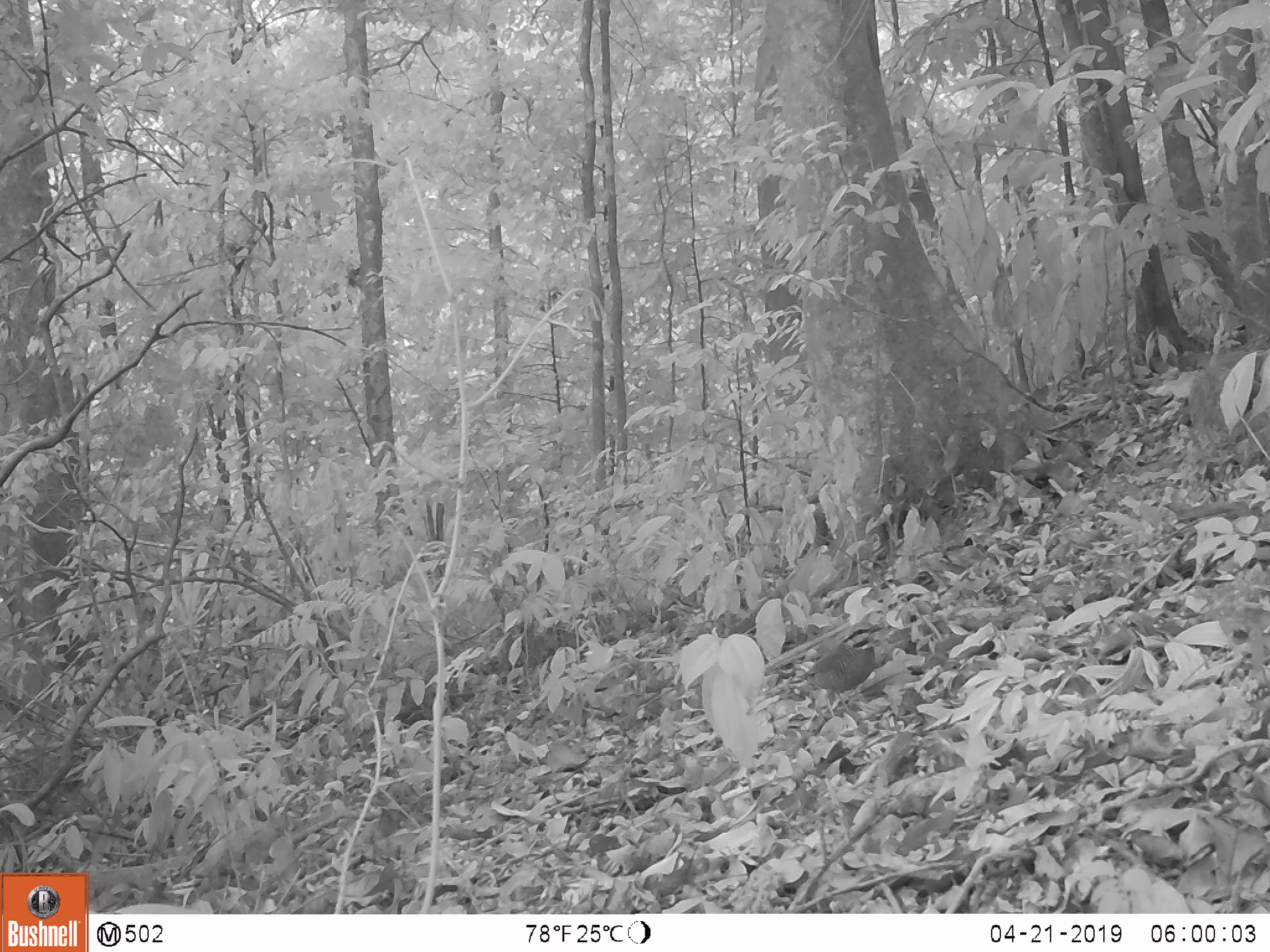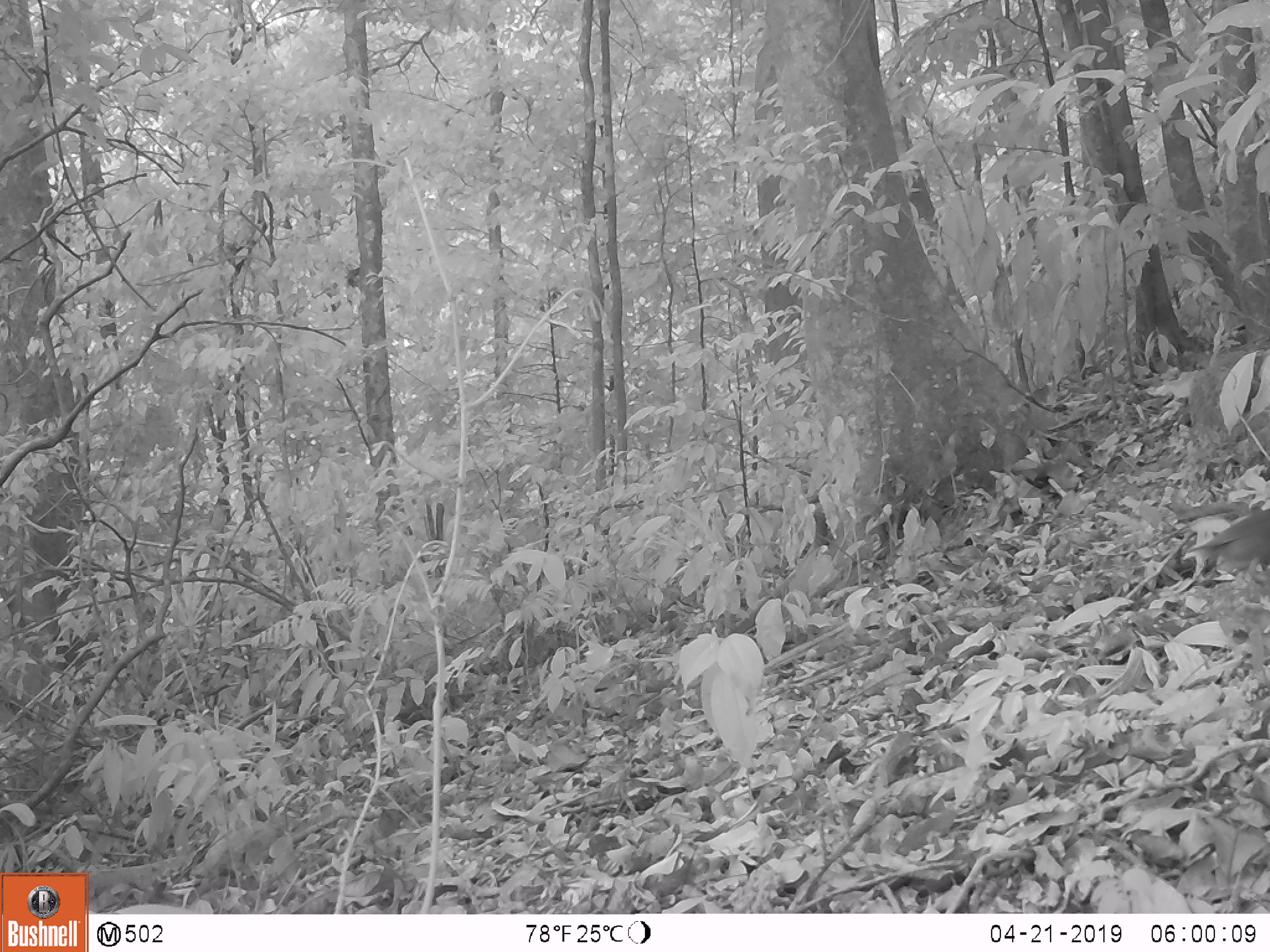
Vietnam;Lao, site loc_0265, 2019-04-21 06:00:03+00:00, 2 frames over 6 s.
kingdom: Animalia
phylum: Chordata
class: Aves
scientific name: Aves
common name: bird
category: unidentified bird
Unidentified bird (bird) (Aves). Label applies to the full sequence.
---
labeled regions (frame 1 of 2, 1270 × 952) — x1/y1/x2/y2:
unidentified bird: 764/623/883/720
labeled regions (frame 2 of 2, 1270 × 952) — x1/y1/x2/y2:
unidentified bird: 1184/505/1270/572